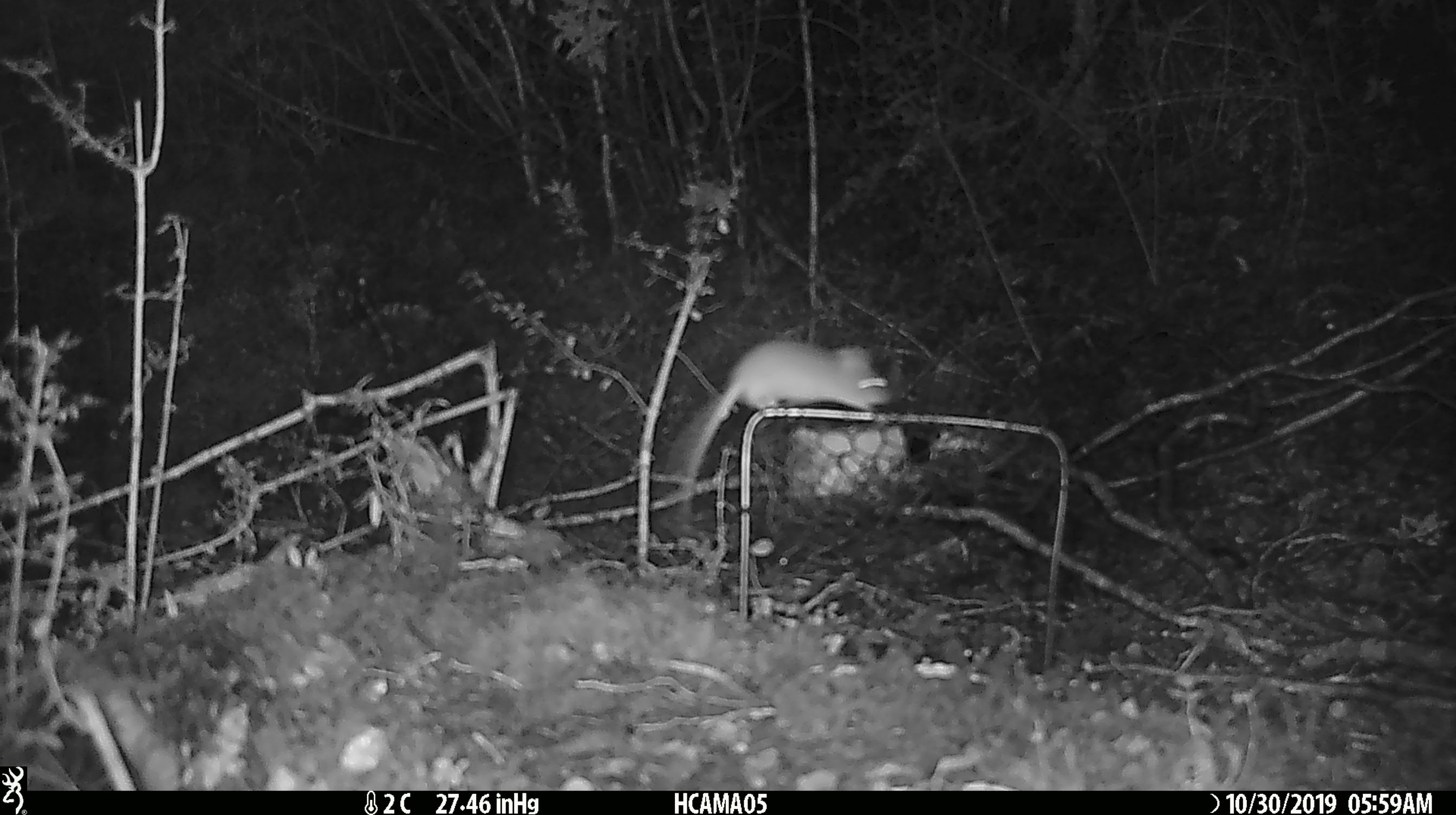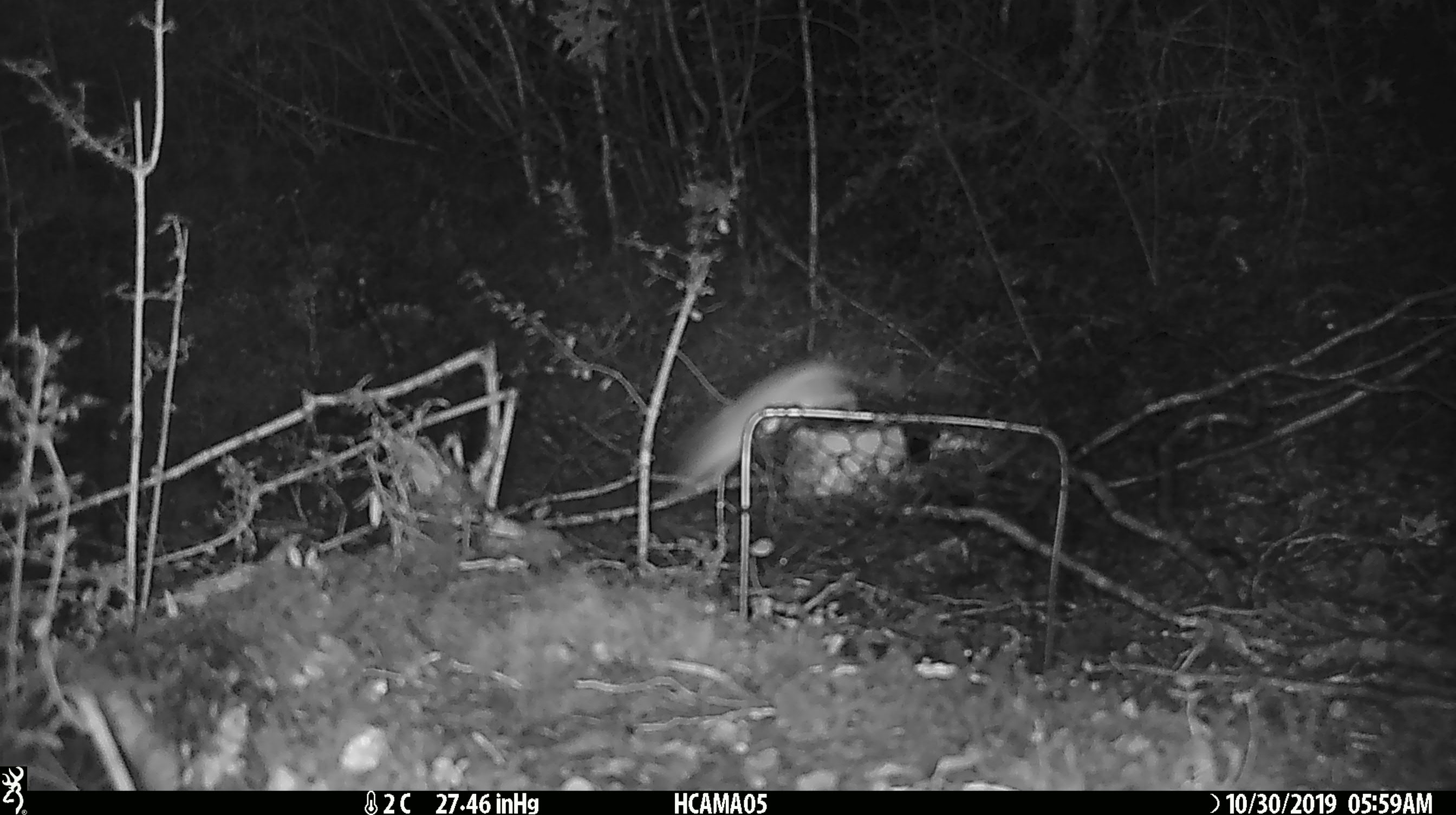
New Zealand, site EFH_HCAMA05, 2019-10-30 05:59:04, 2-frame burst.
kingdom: Animalia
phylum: Chordata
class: Mammalia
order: Rodentia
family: Muridae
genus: Mus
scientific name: Mus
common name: mouse